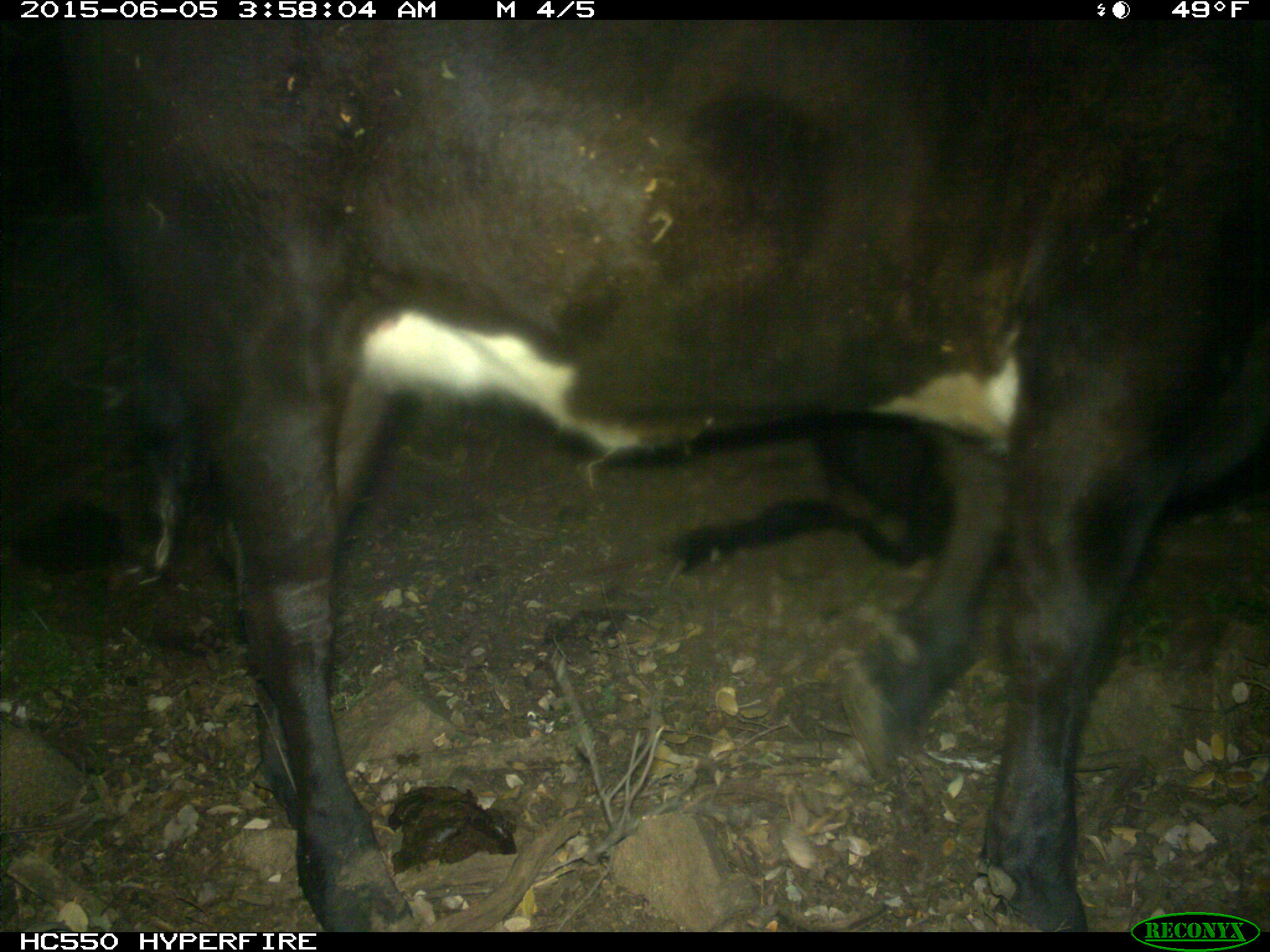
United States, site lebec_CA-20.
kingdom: Animalia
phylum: Chordata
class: Mammalia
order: Artiodactyla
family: Bovidae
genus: Bos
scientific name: Bos taurus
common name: domestic cow